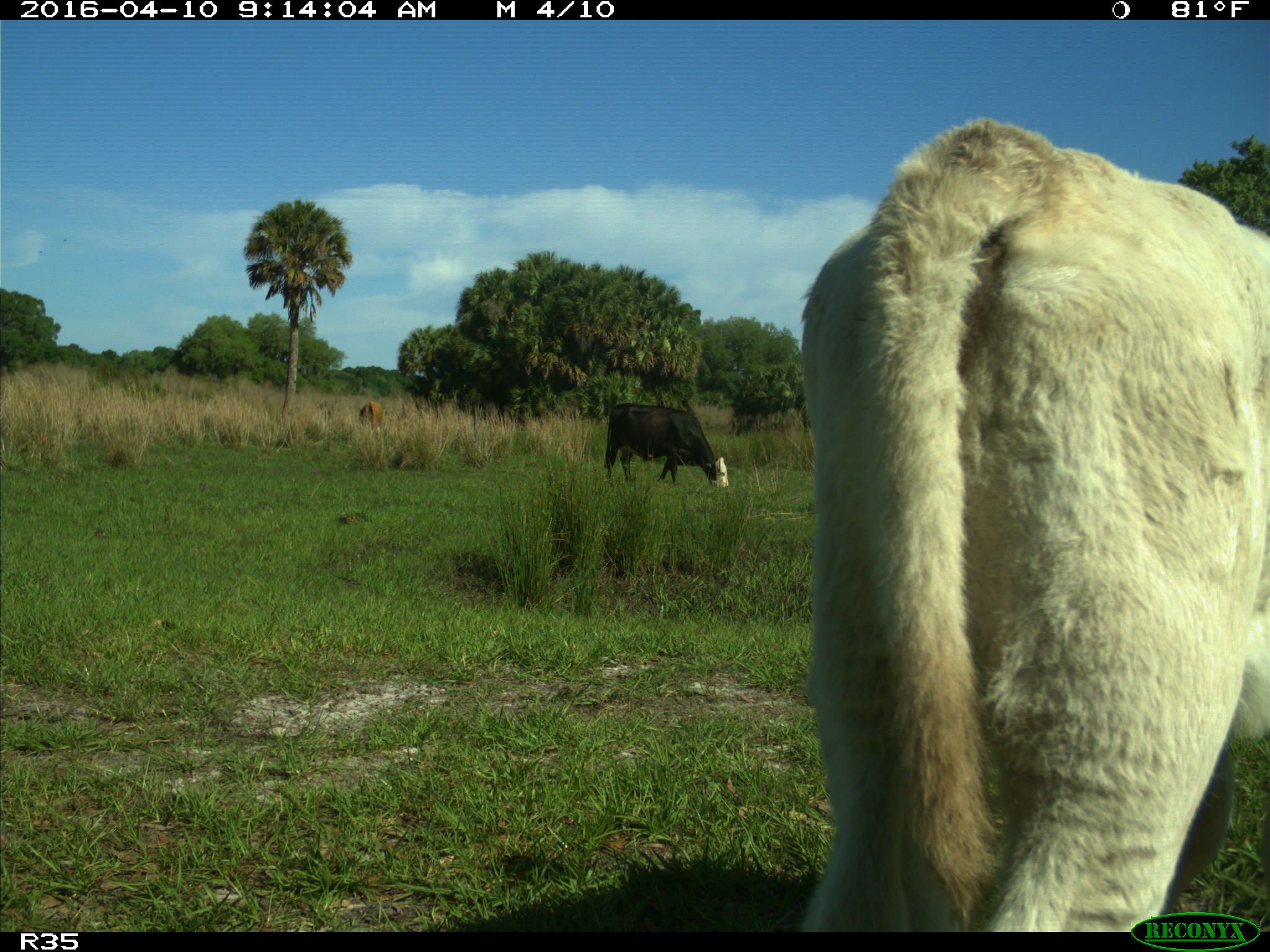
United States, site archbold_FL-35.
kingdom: Animalia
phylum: Chordata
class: Mammalia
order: Artiodactyla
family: Bovidae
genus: Bos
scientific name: Bos taurus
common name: domestic cow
Bos taurus (domestic cow).